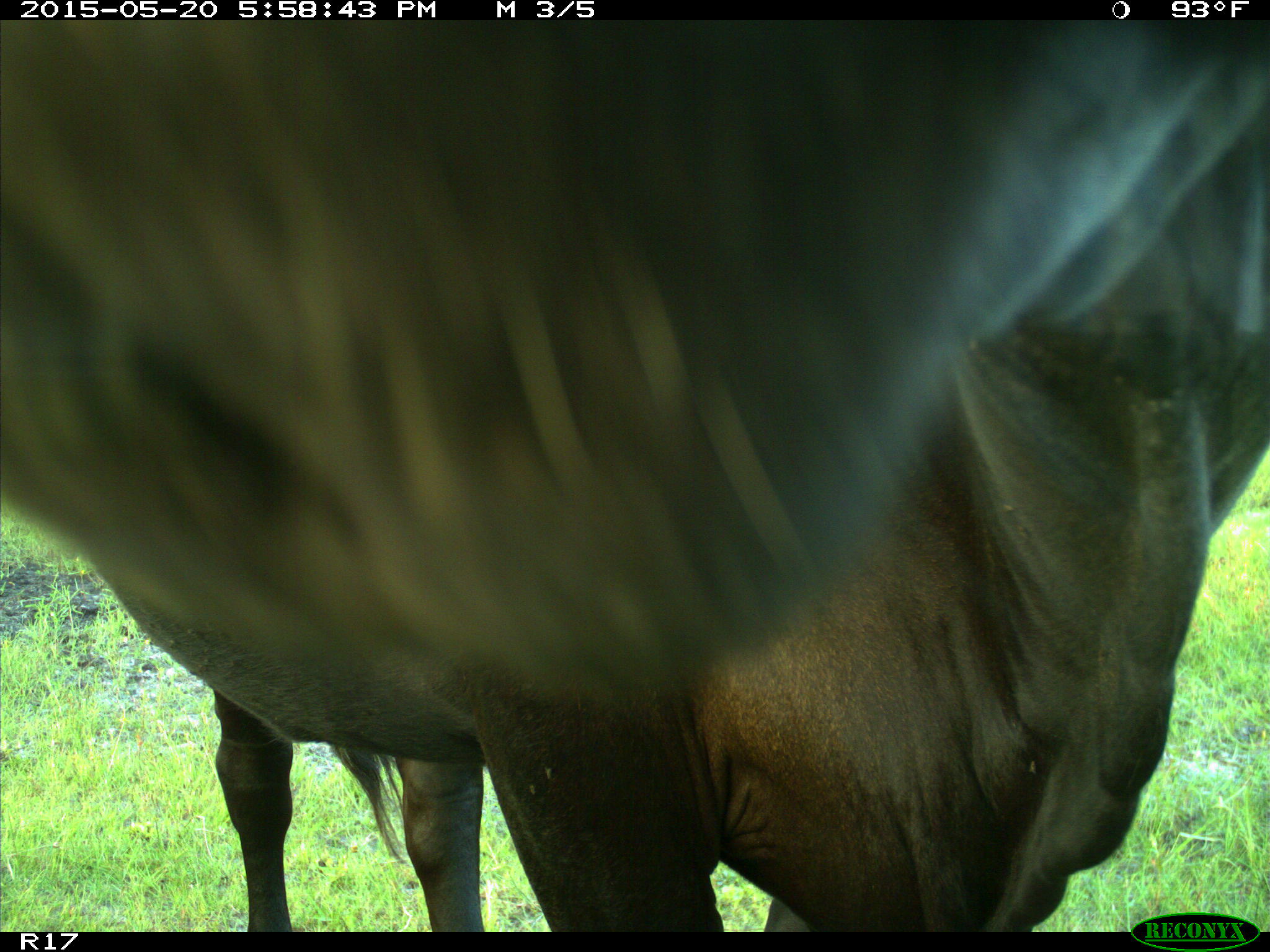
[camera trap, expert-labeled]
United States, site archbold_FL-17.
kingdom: Animalia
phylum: Chordata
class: Mammalia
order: Artiodactyla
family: Bovidae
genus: Bos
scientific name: Bos taurus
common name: domestic cow